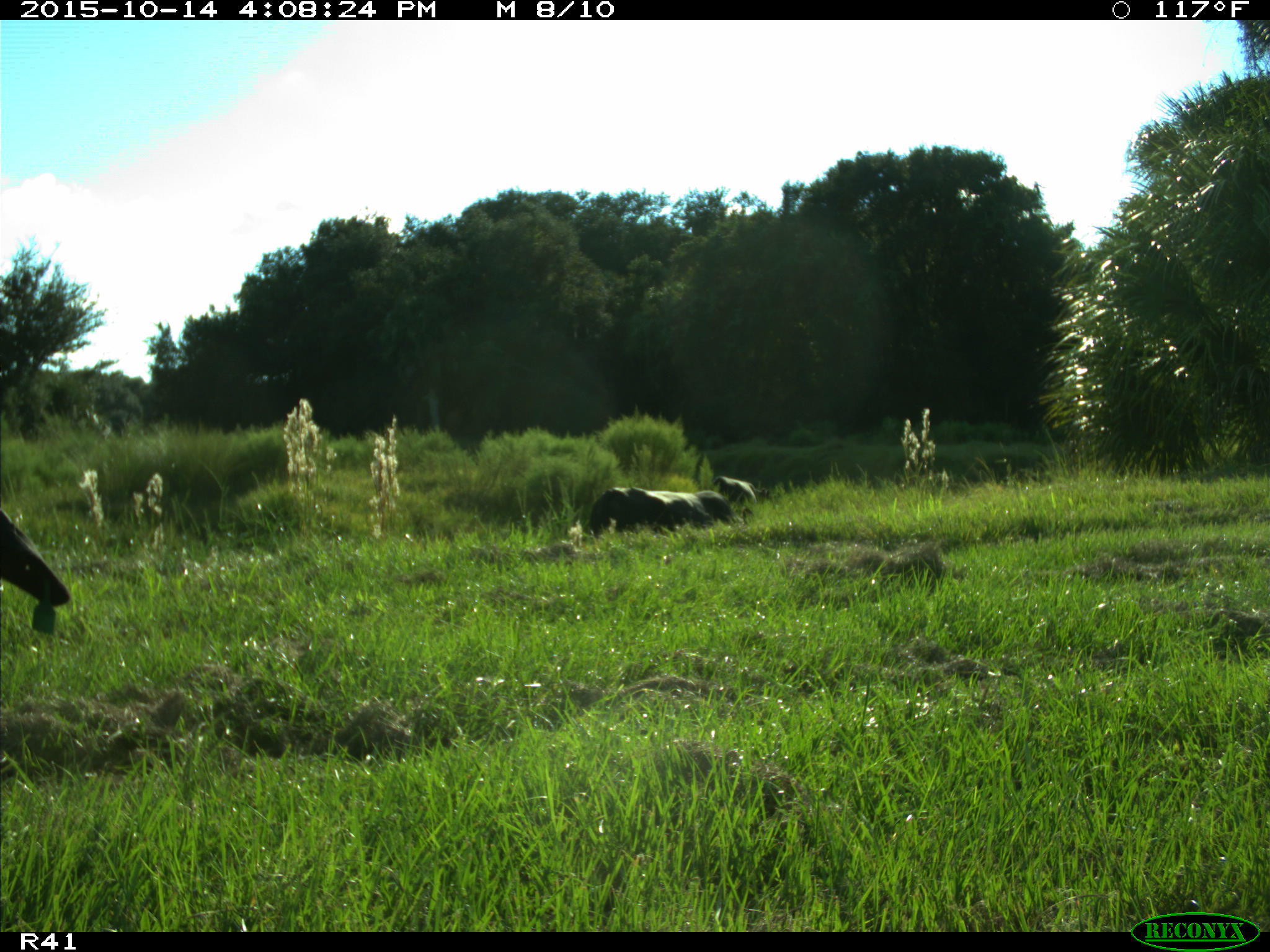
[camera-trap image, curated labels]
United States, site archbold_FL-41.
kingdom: Animalia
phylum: Chordata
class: Mammalia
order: Artiodactyla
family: Bovidae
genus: Bos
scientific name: Bos taurus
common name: domestic cow